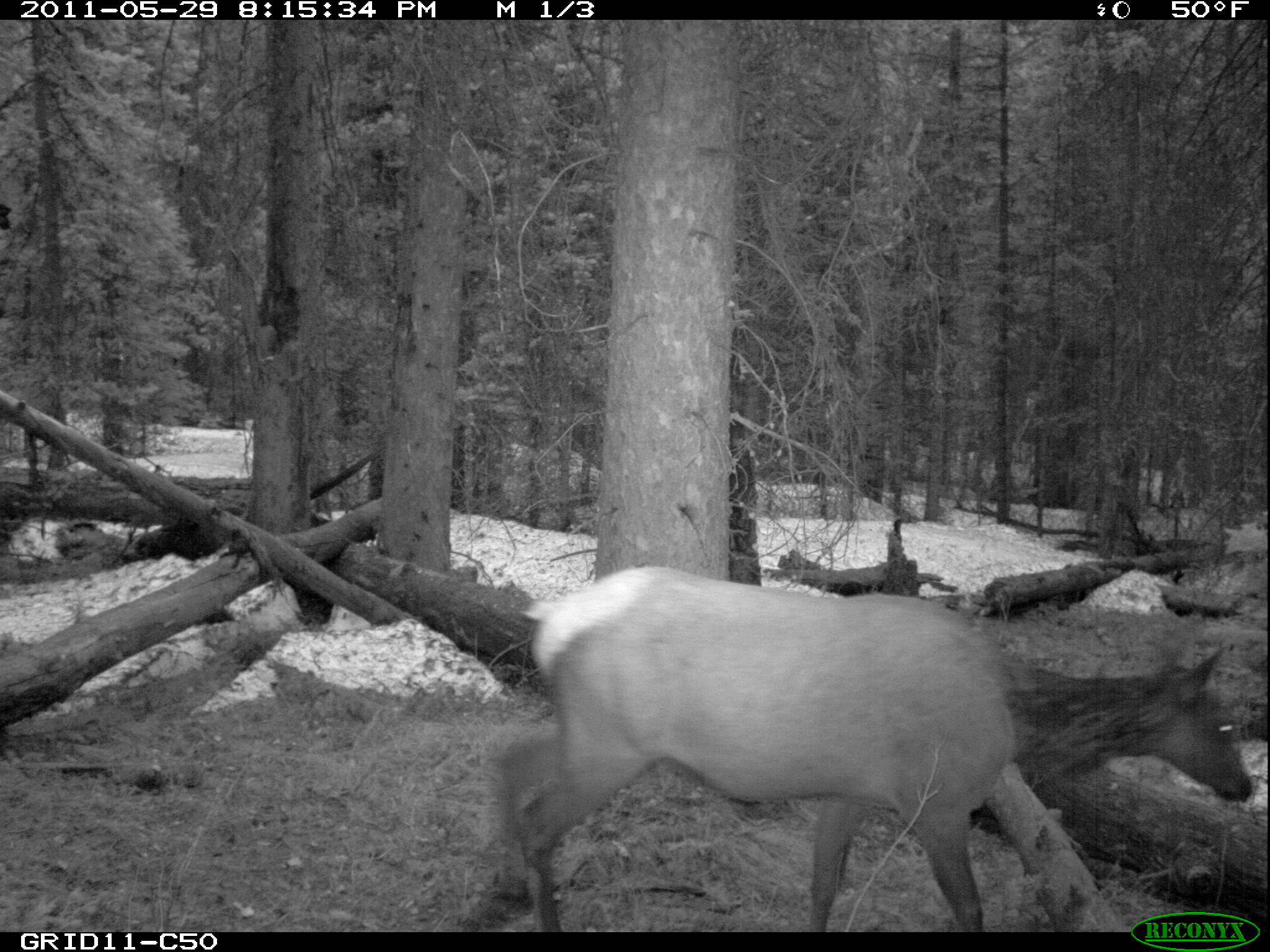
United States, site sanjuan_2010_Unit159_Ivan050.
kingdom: Animalia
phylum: Chordata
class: Mammalia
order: Artiodactyla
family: Cervidae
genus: Cervus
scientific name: Cervus elaphus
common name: red deer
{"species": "Cervus elaphus (red deer)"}